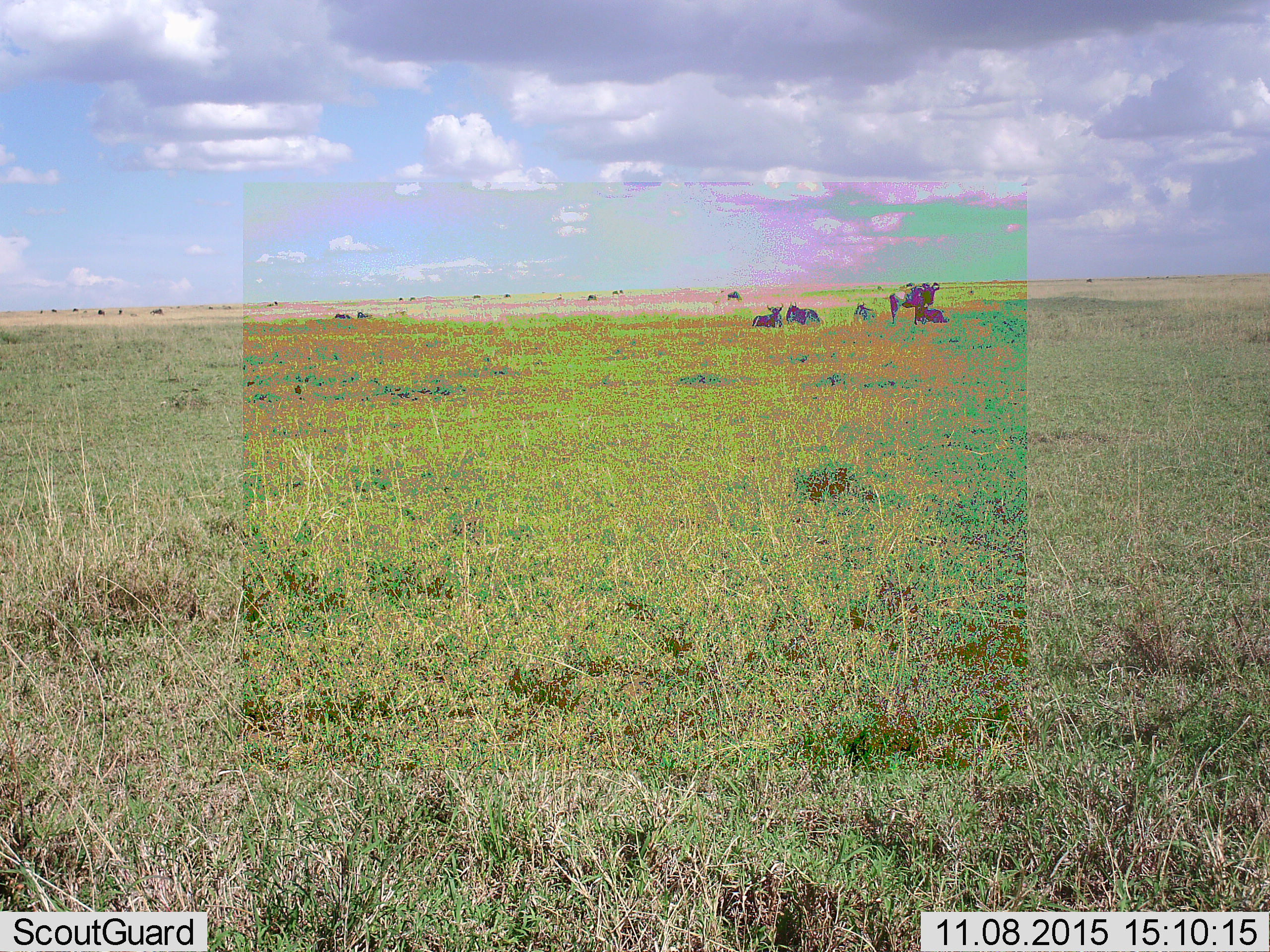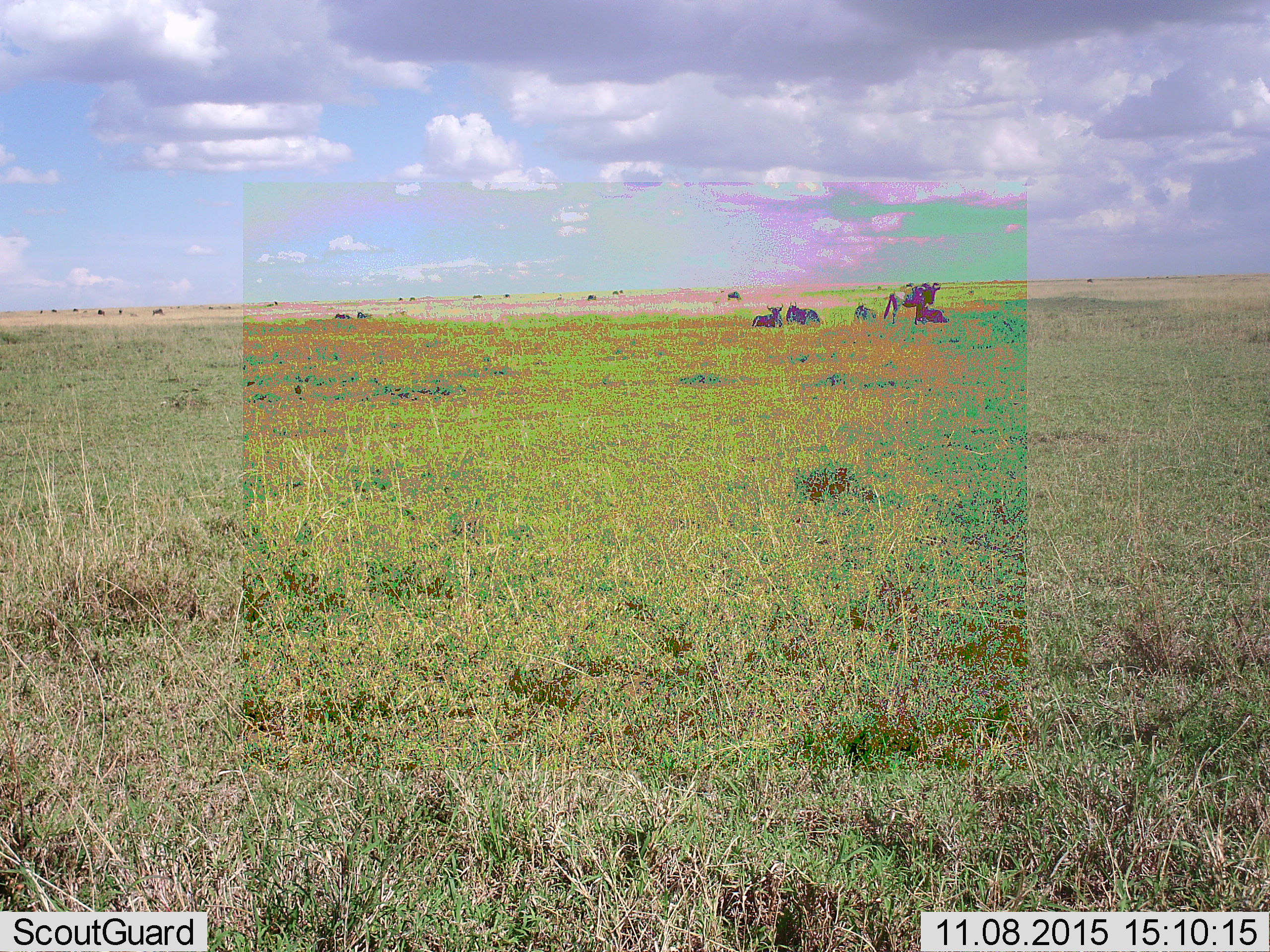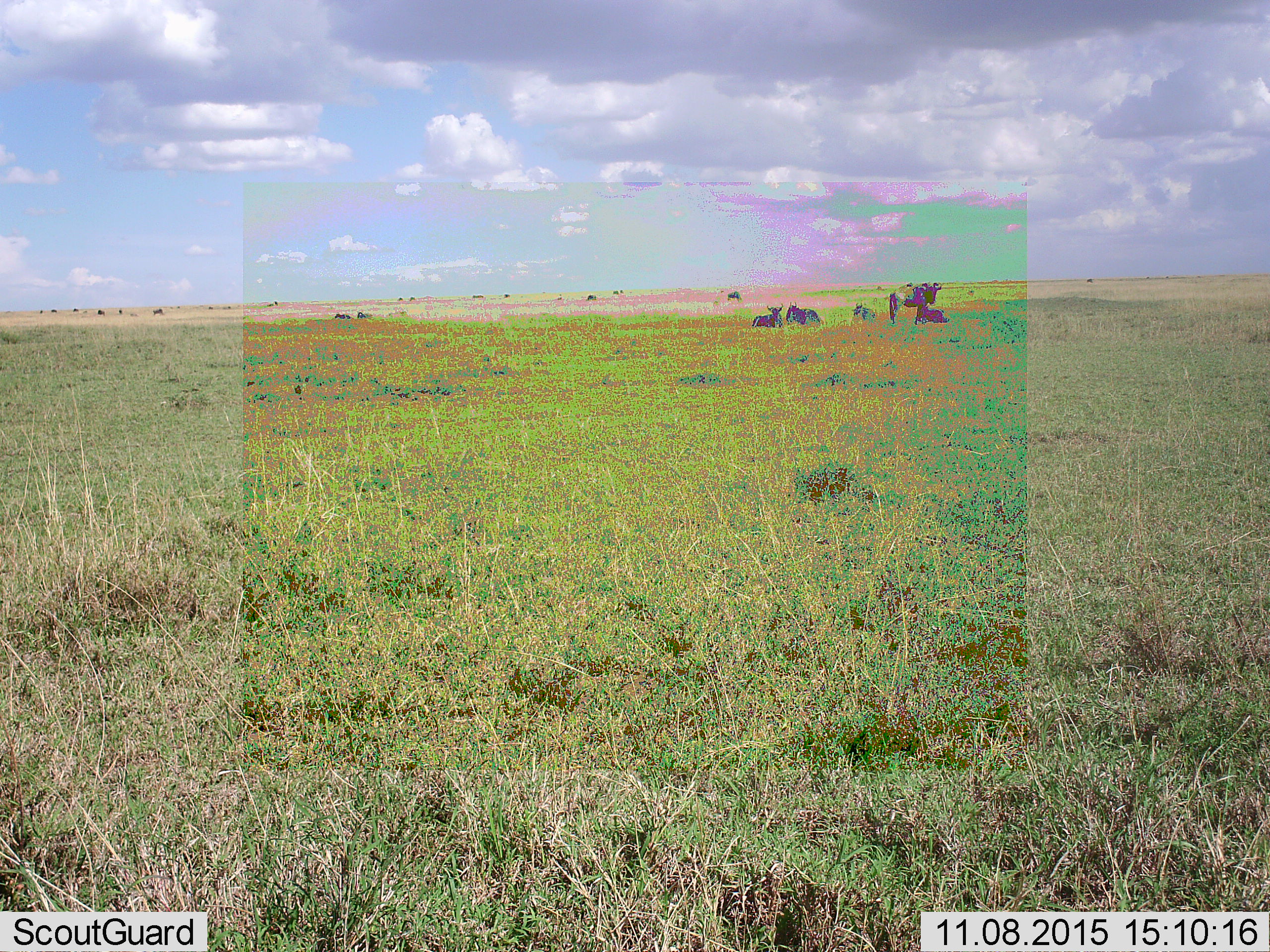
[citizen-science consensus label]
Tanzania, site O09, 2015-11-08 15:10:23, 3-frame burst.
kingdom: Animalia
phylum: Chordata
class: Mammalia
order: Artiodactyla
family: Bovidae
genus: Connochaetes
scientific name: Connochaetes taurinus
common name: blue wildebeest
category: wildebeest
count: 11-50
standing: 71%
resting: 86%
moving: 14%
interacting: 14%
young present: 14%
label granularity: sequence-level